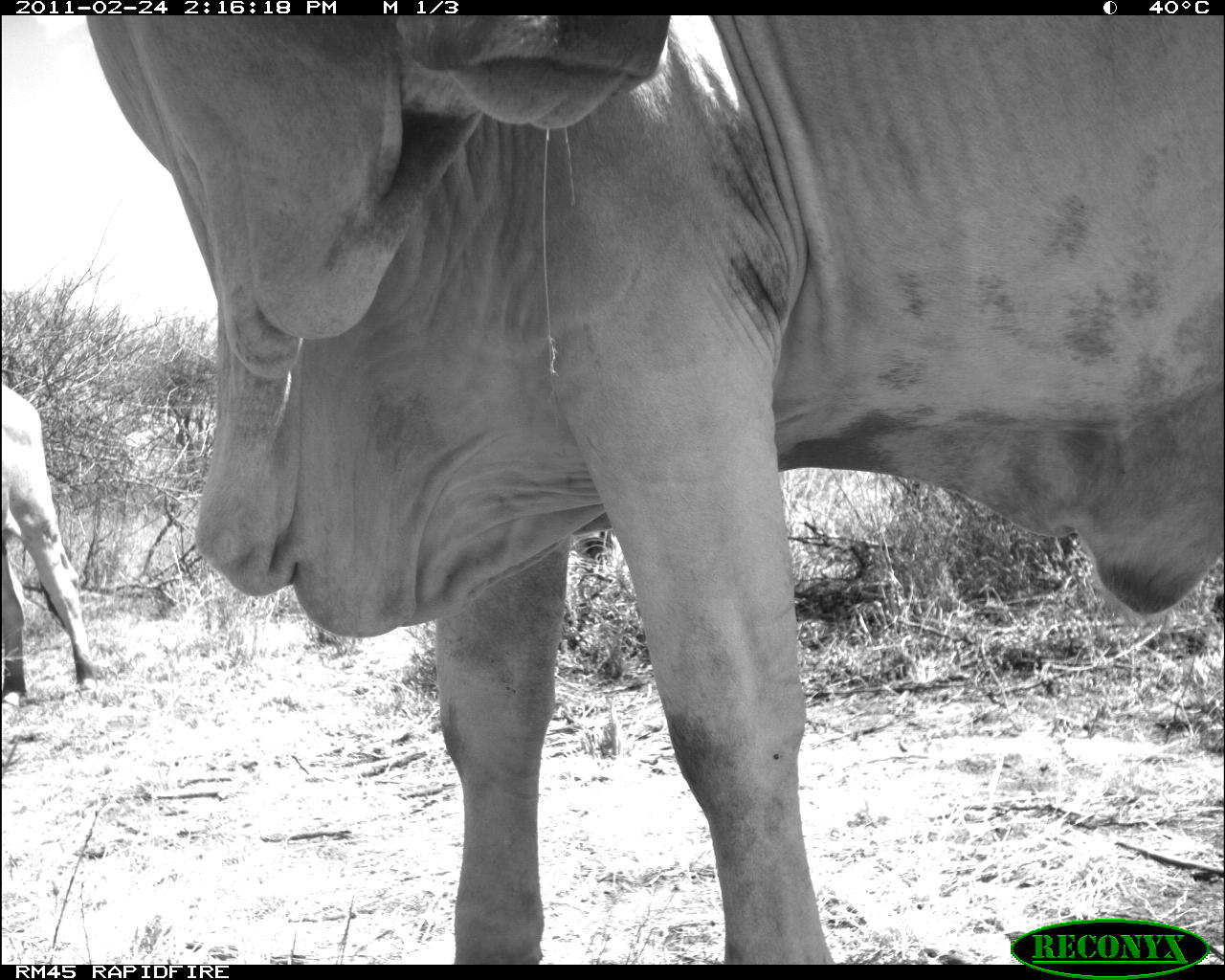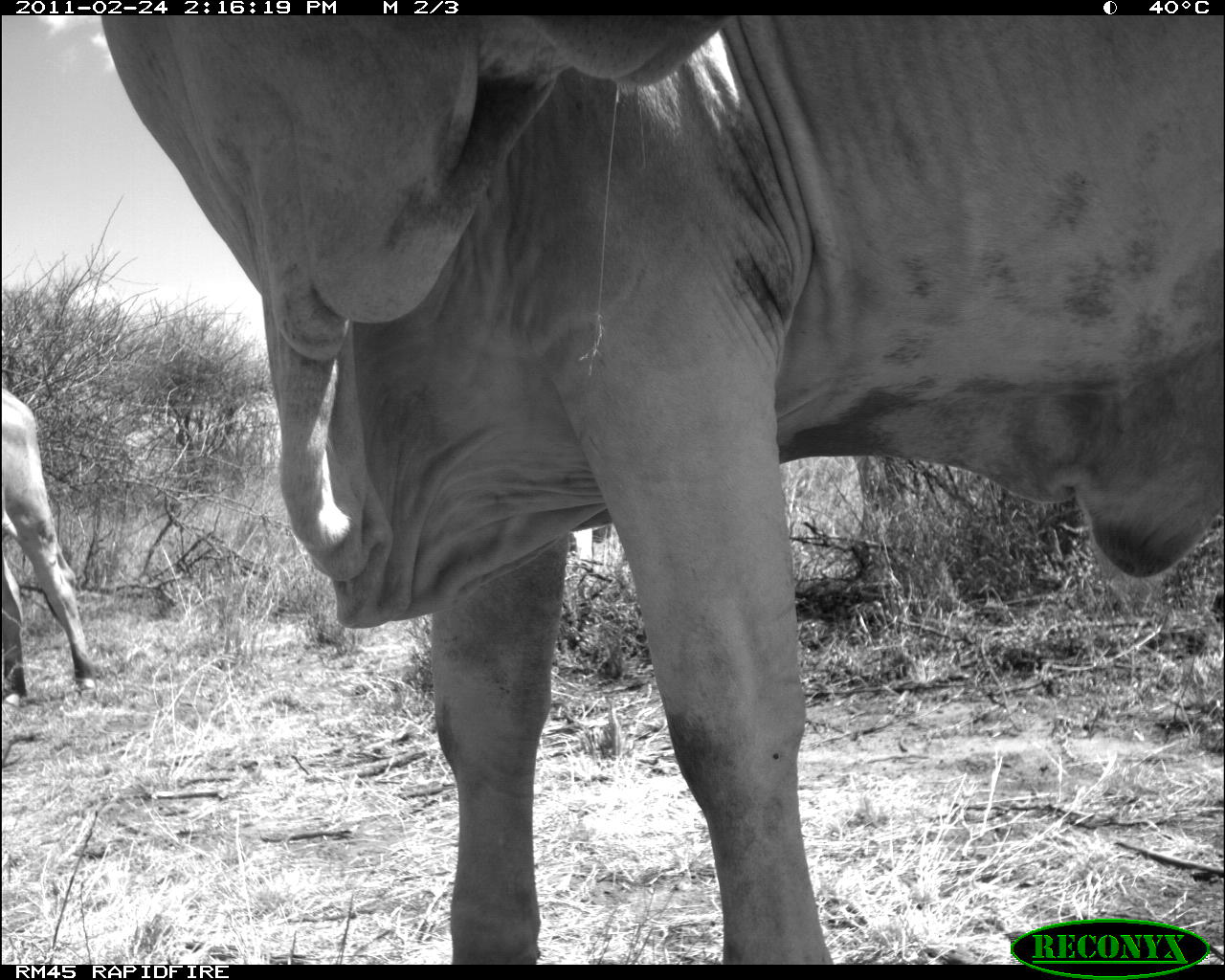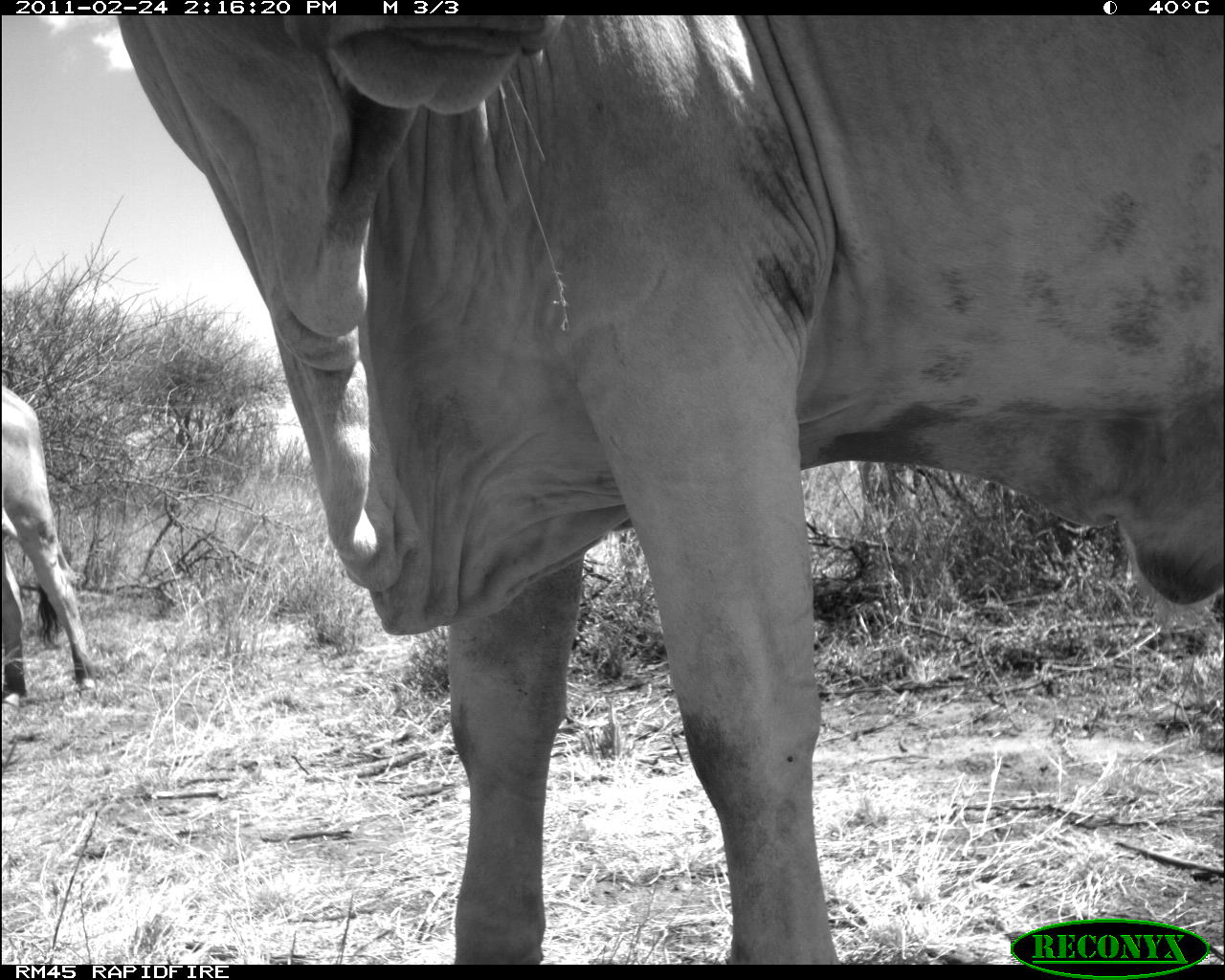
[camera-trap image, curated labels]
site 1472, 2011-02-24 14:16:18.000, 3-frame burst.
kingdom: Animalia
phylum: Chordata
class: Mammalia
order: Artiodactyla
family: Bovidae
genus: Bos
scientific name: Bos taurus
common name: domestic cattle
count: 2